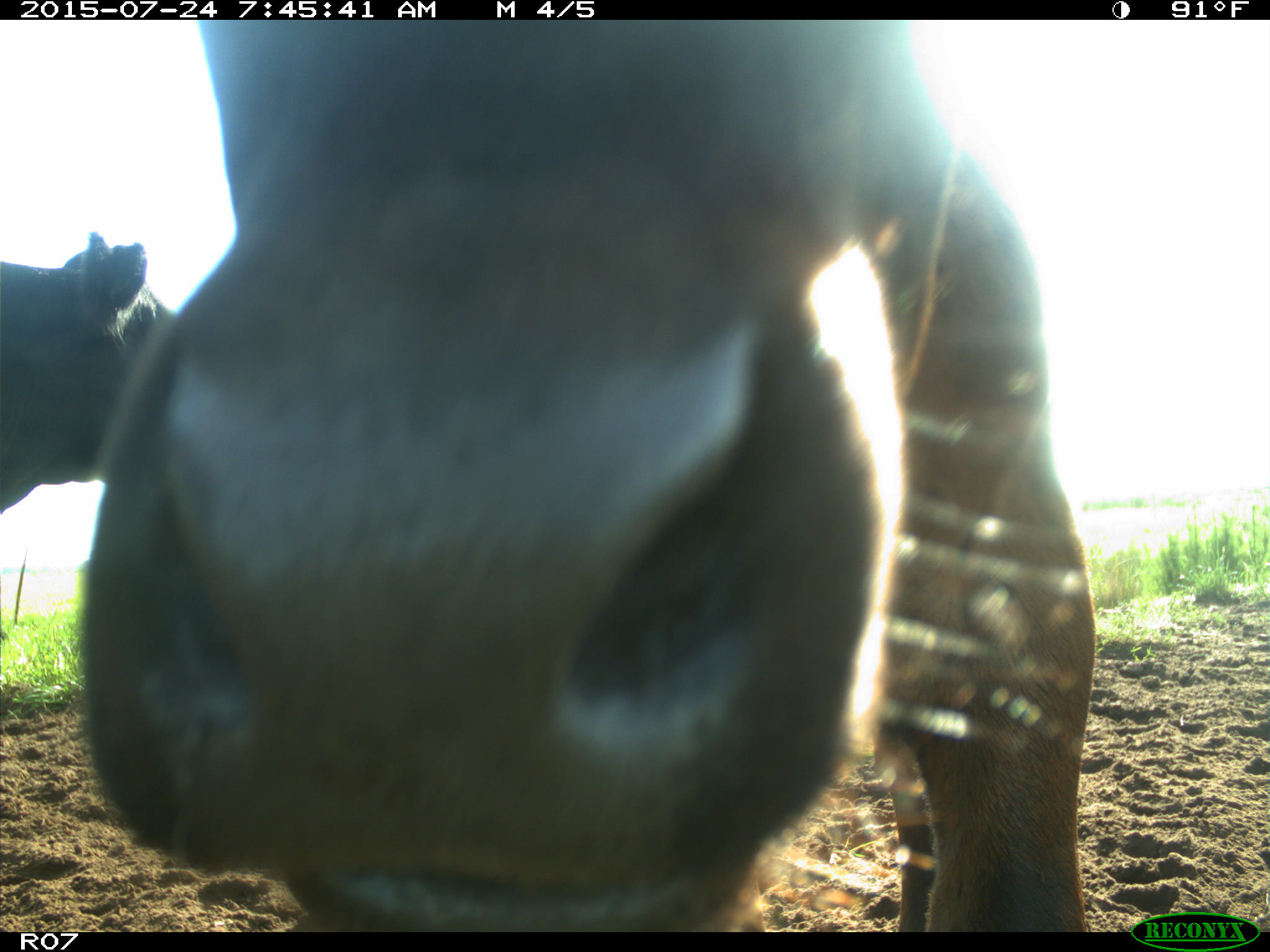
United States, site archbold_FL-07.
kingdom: Animalia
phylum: Chordata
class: Mammalia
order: Artiodactyla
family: Bovidae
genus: Bos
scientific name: Bos taurus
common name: domestic cow